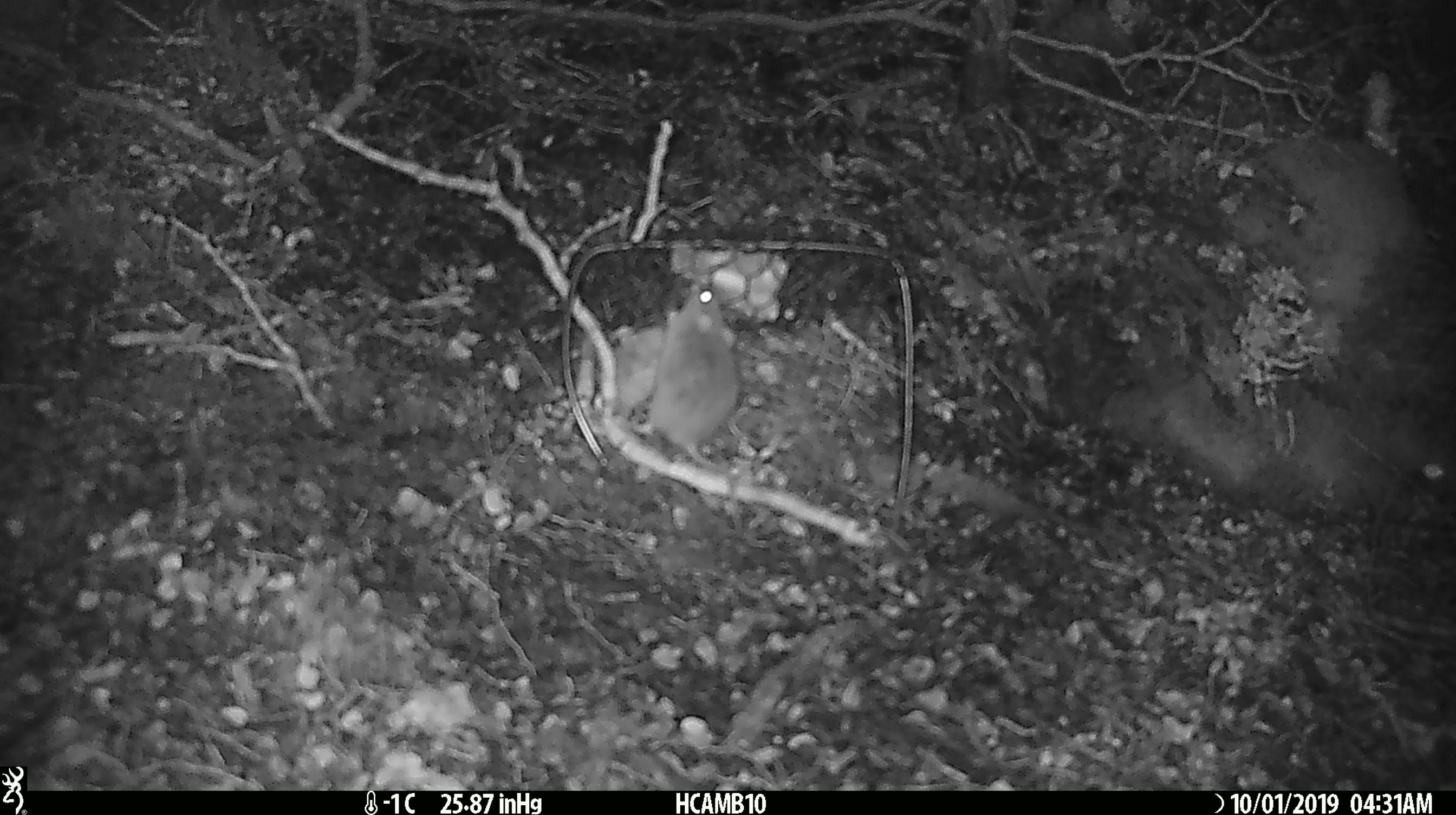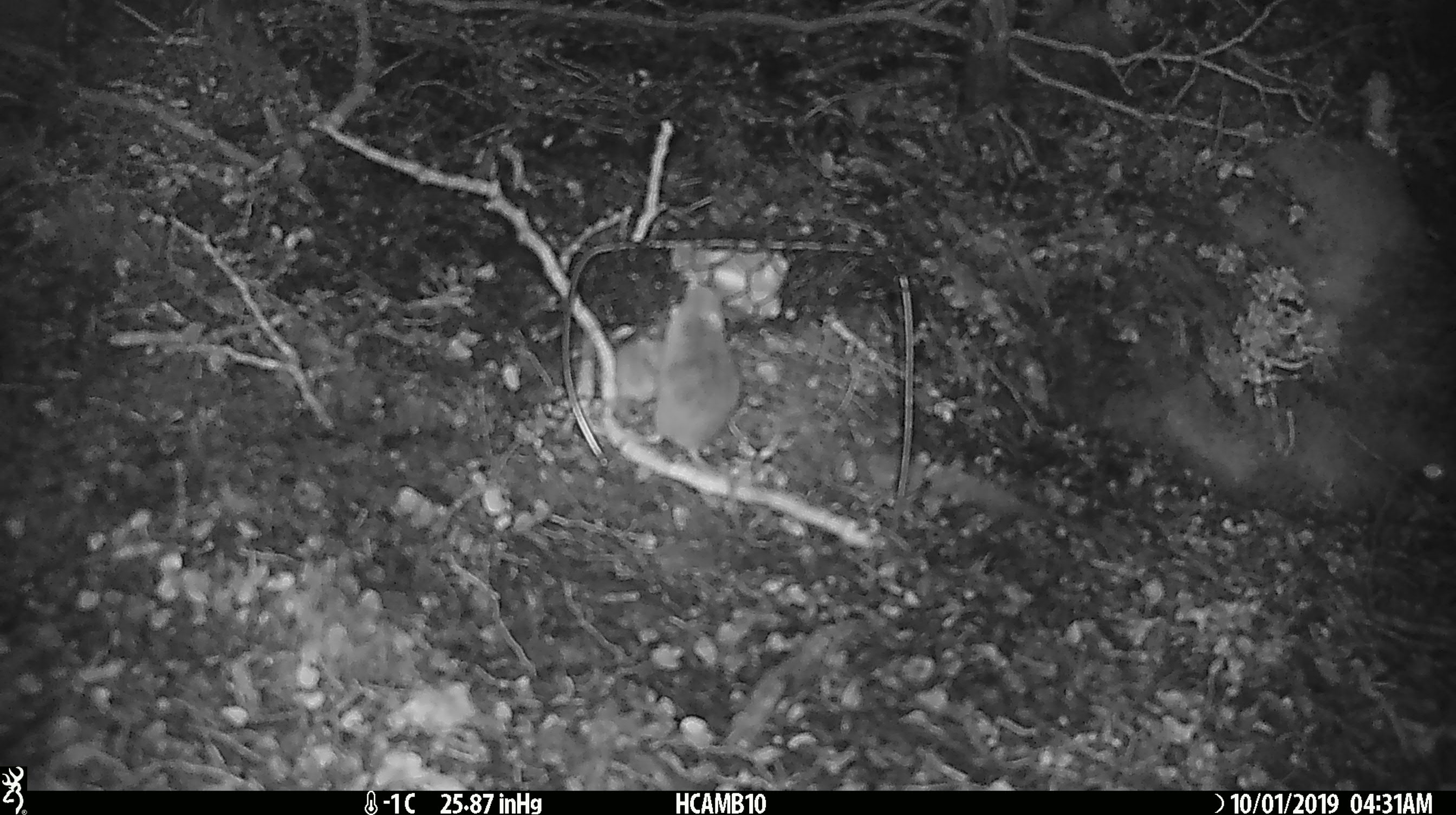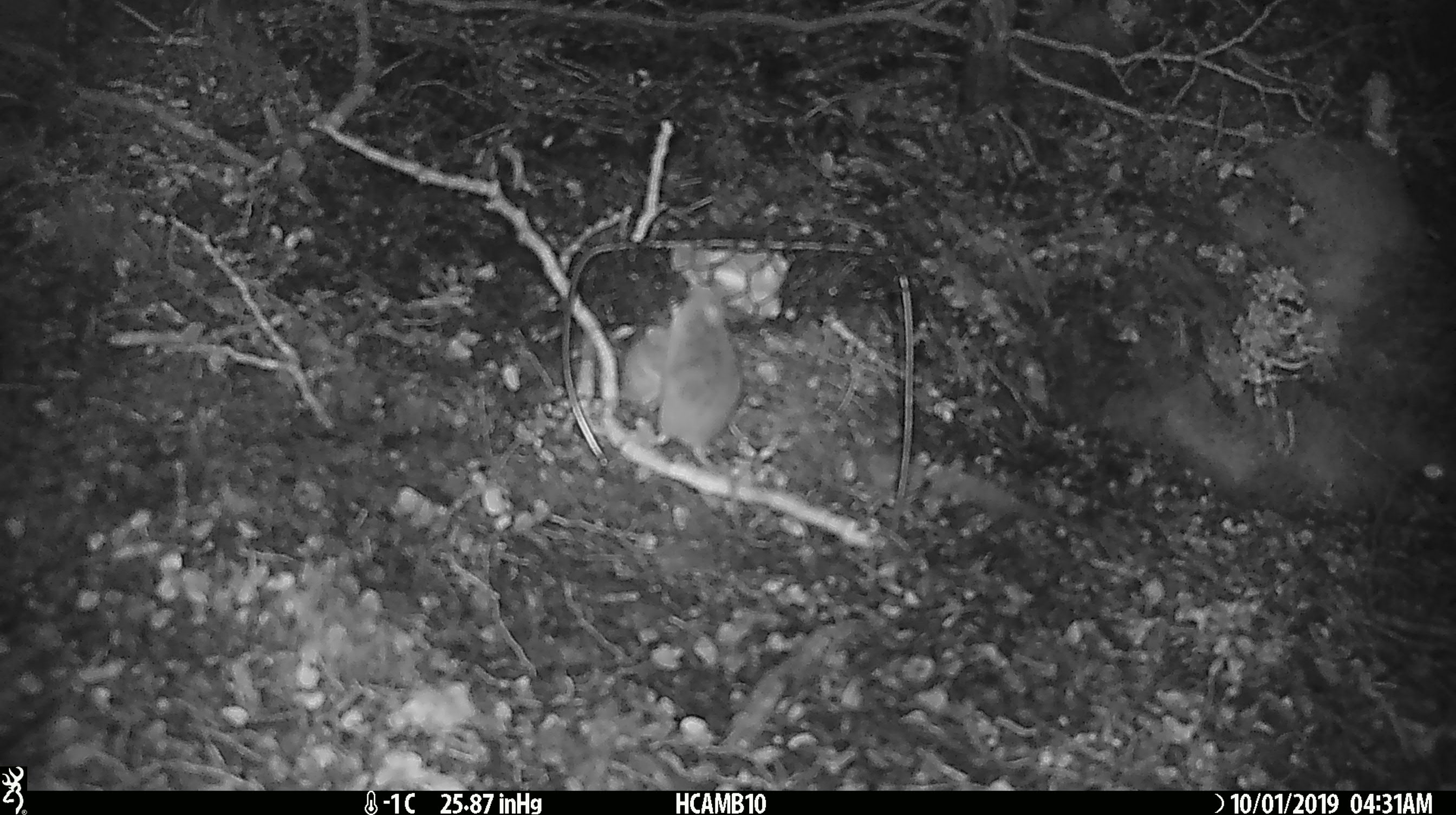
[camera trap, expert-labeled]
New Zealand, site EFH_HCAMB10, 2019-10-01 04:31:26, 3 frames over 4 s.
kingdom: Animalia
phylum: Chordata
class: Mammalia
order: Rodentia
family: Muridae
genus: Mus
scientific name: Mus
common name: mouse